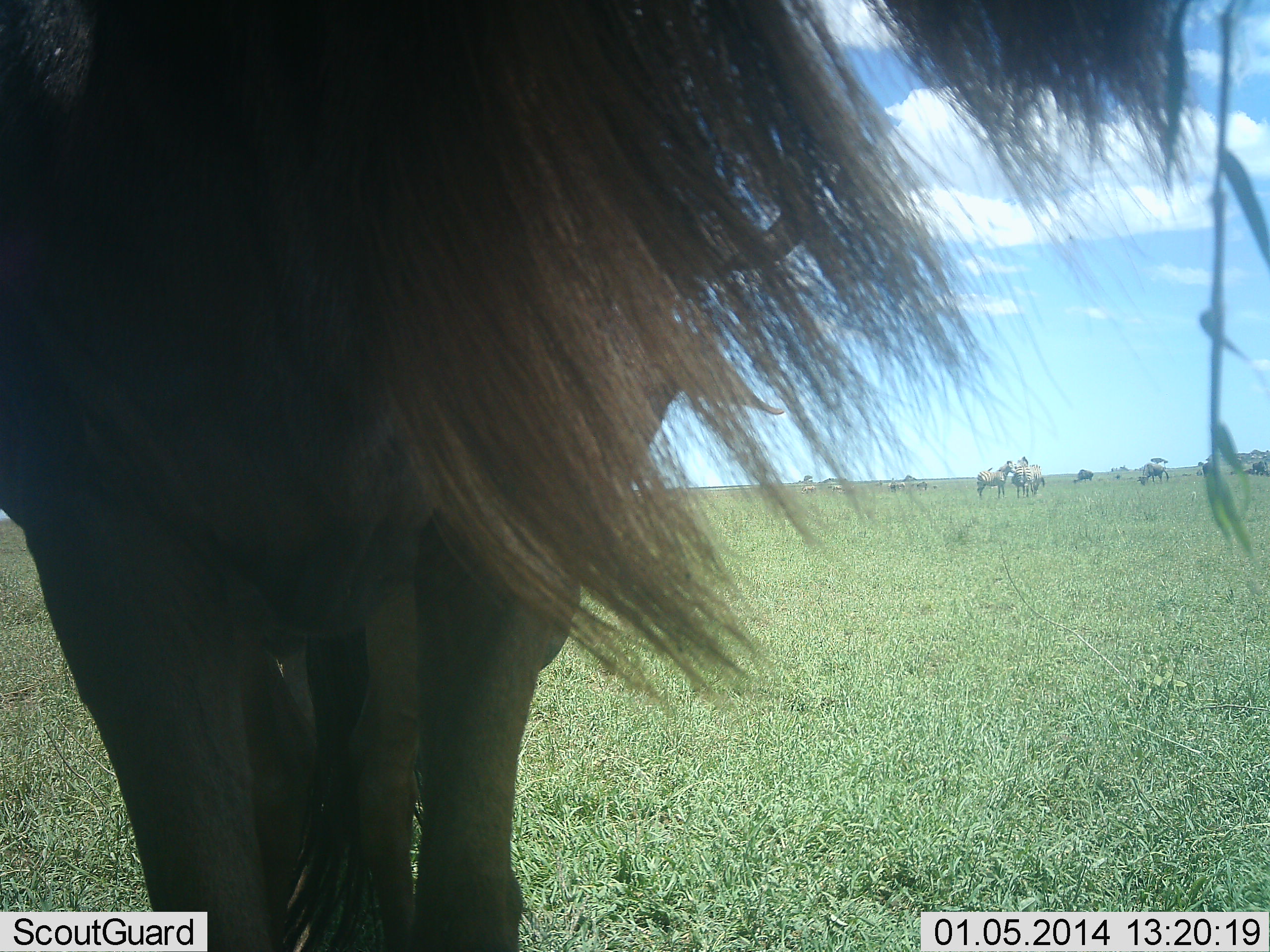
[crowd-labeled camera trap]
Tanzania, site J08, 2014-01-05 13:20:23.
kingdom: Animalia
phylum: Chordata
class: Mammalia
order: Artiodactyla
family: Bovidae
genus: Connochaetes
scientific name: Connochaetes taurinus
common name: blue wildebeest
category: wildebeest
Wildebeest (blue wildebeest) (Connochaetes taurinus), count 6. Behavior (volunteer vote fractions): standing 100%, resting 0%, moving 25%, interacting 0%. Young present (vote fraction): 0%. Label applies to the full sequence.